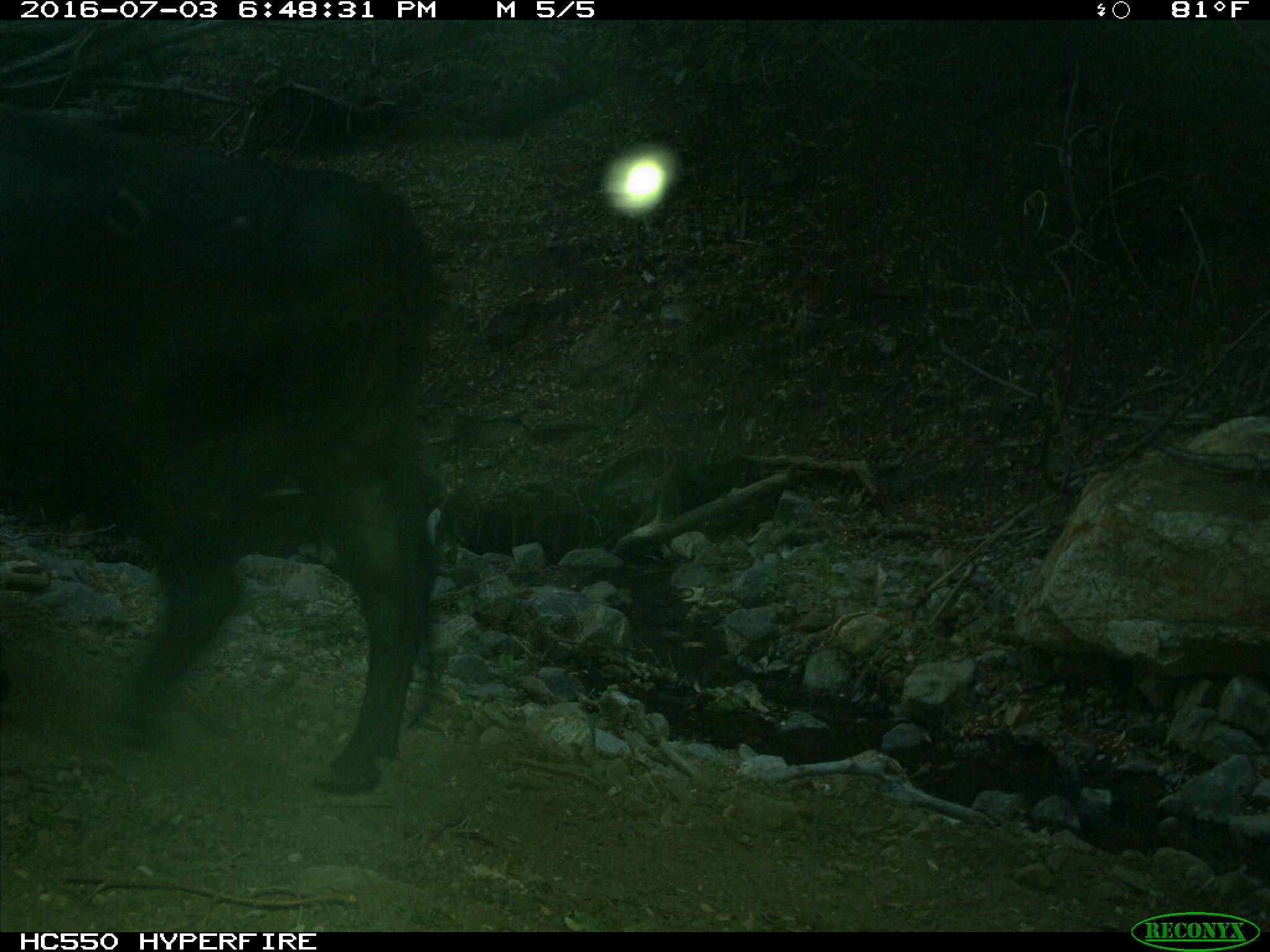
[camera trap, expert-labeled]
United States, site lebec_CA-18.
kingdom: Animalia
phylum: Chordata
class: Mammalia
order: Artiodactyla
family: Bovidae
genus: Bos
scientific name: Bos taurus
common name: domestic cow